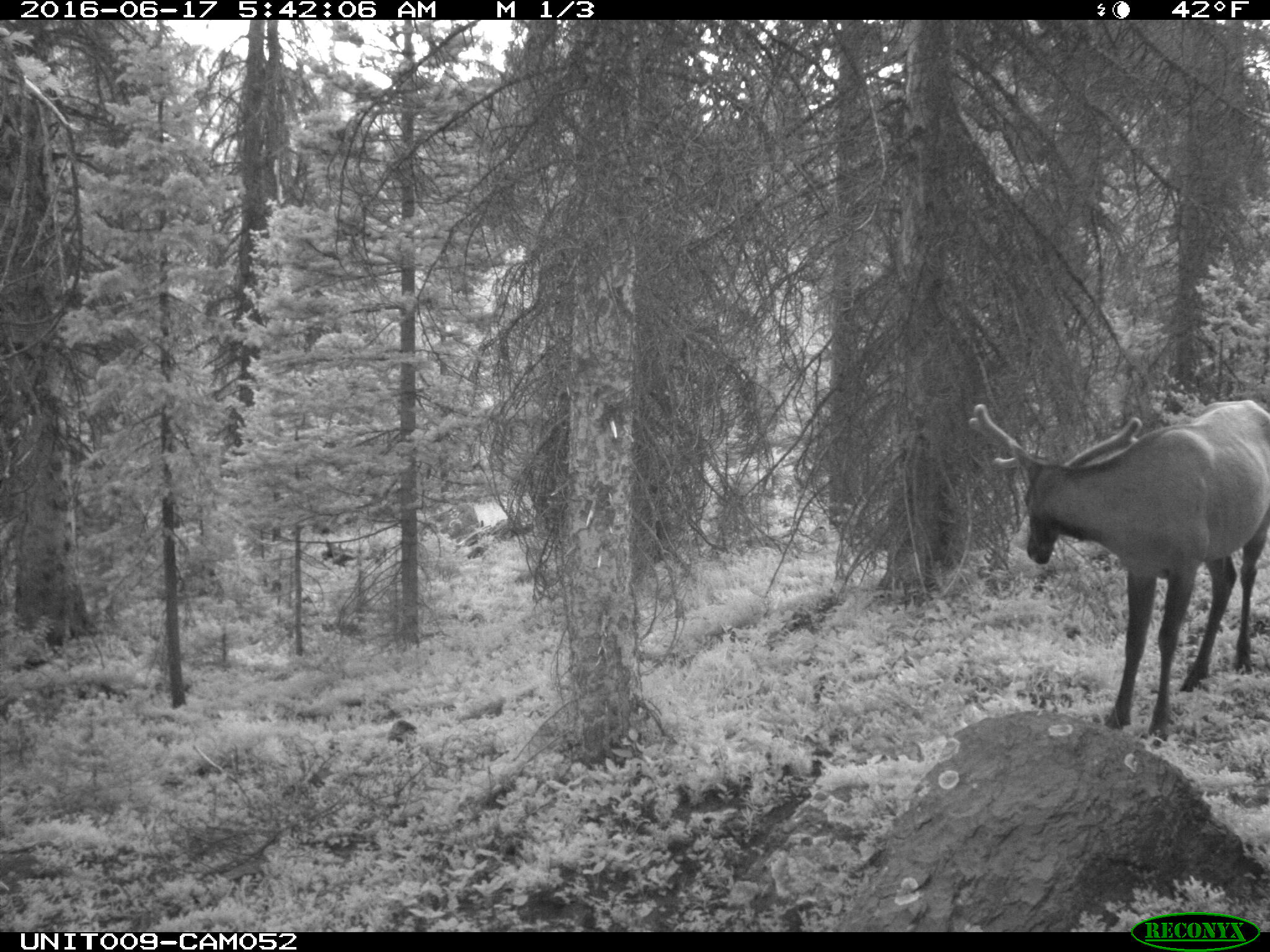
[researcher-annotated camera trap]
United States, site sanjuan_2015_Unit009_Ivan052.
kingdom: Animalia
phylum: Chordata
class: Mammalia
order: Artiodactyla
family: Cervidae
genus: Cervus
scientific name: Cervus elaphus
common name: red deer